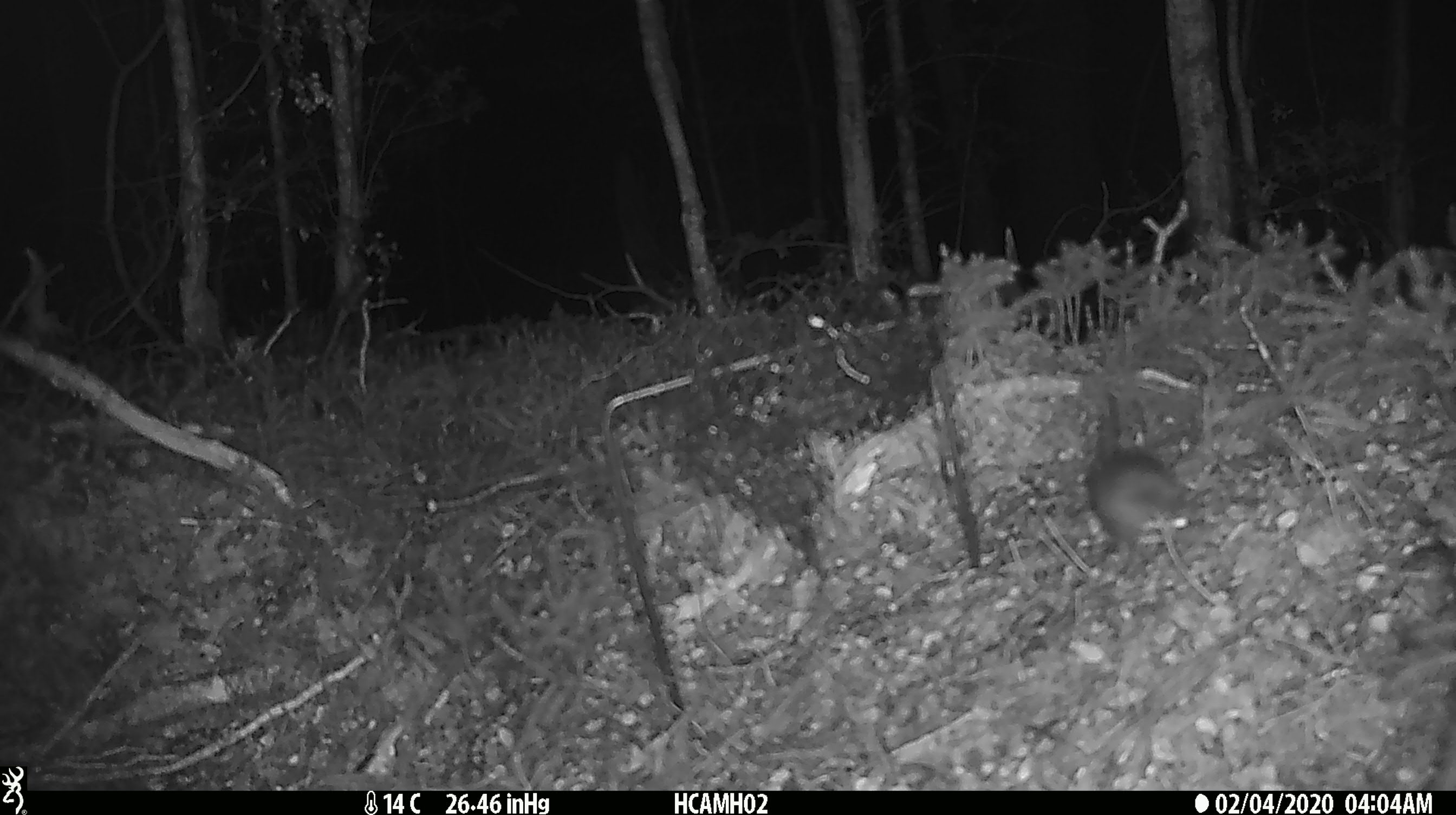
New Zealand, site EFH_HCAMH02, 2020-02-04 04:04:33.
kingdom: Animalia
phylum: Chordata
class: Mammalia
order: Rodentia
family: Muridae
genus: Mus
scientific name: Mus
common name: mouse